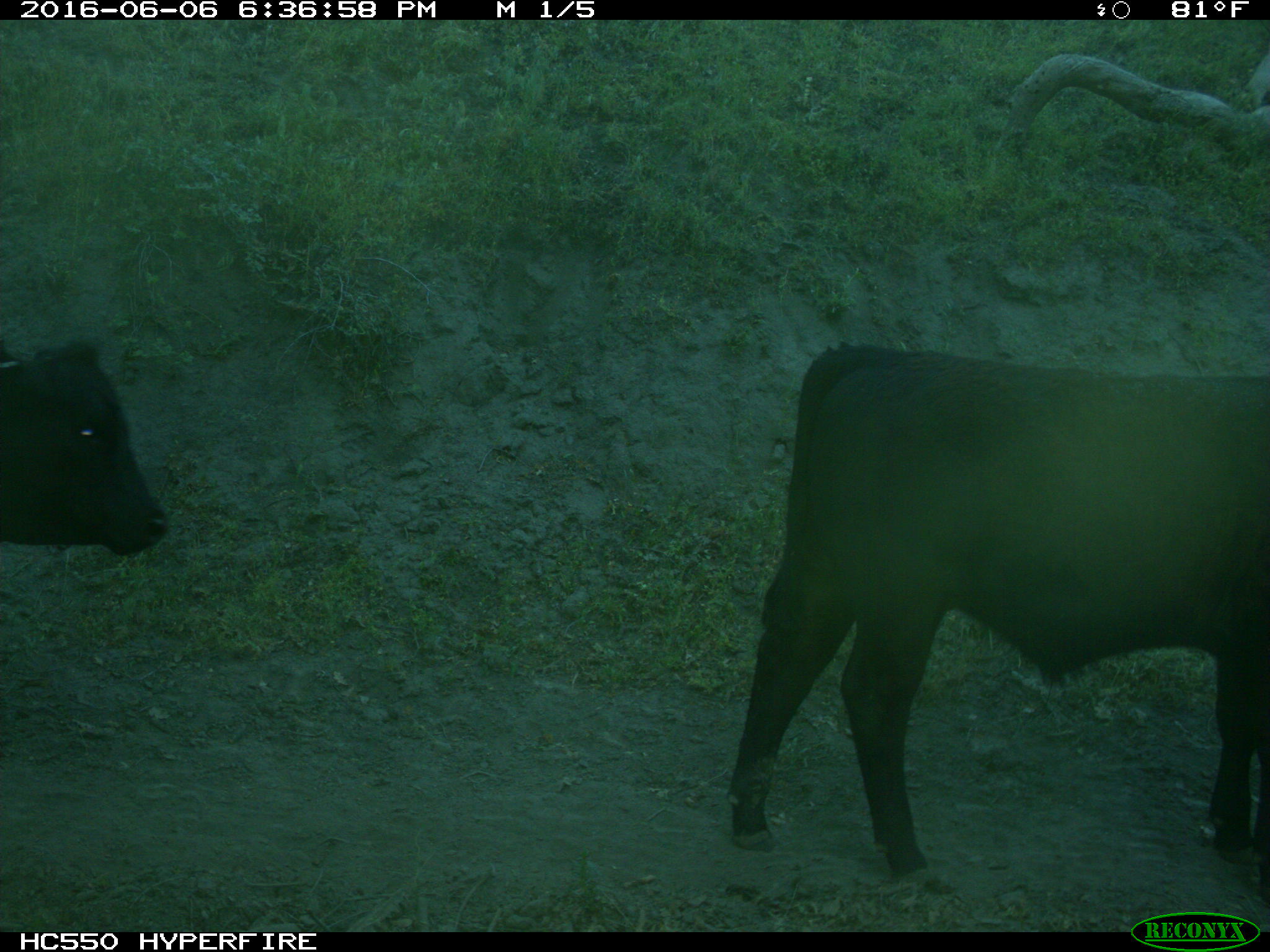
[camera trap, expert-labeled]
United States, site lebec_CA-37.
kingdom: Animalia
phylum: Chordata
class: Mammalia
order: Artiodactyla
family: Bovidae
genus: Bos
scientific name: Bos taurus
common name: domestic cow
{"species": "Bos taurus (domestic cow)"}